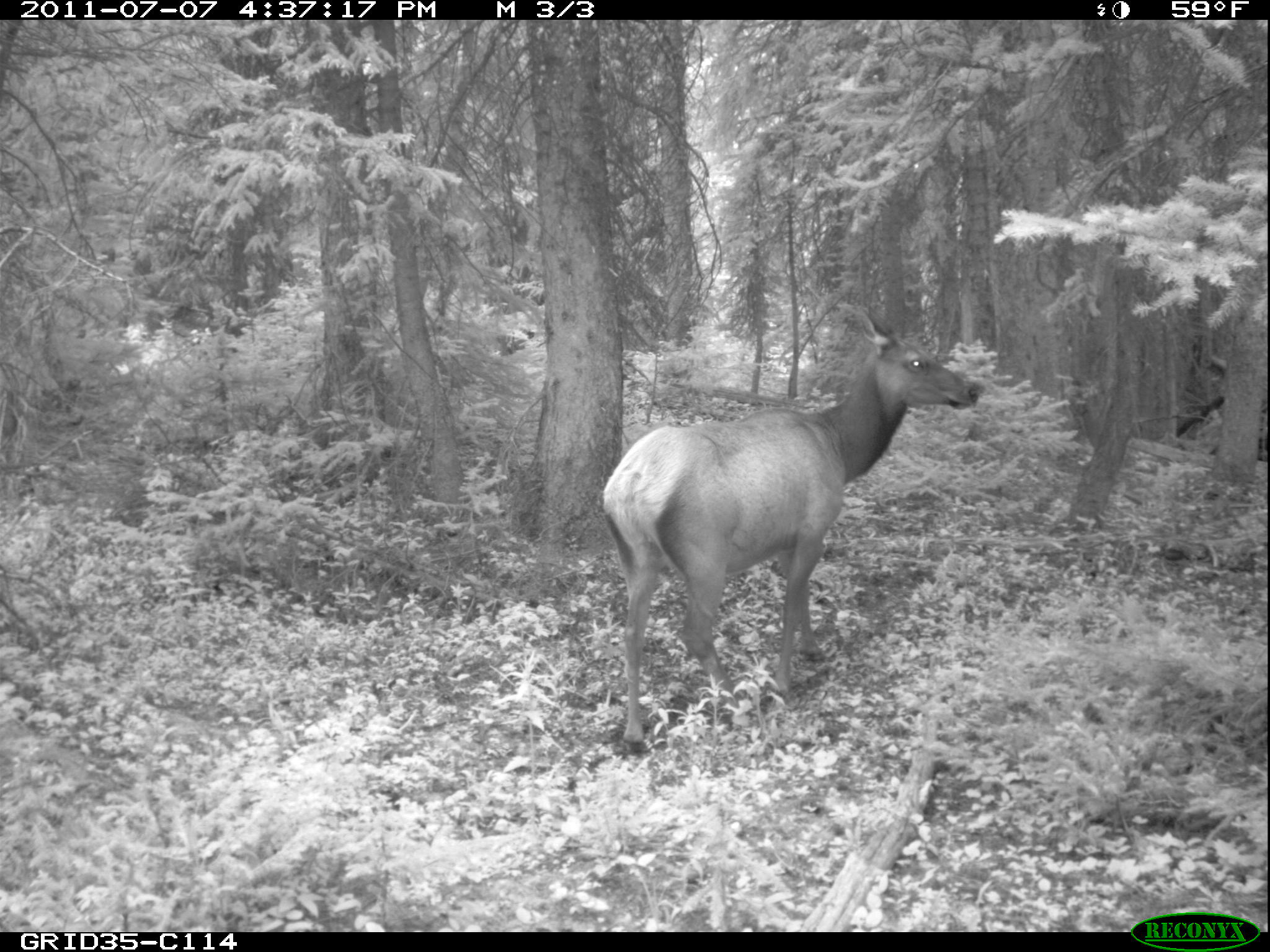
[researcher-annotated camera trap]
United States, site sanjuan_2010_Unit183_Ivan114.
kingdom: Animalia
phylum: Chordata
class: Mammalia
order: Artiodactyla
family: Cervidae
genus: Cervus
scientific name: Cervus elaphus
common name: red deer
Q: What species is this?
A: Cervus elaphus (red deer).